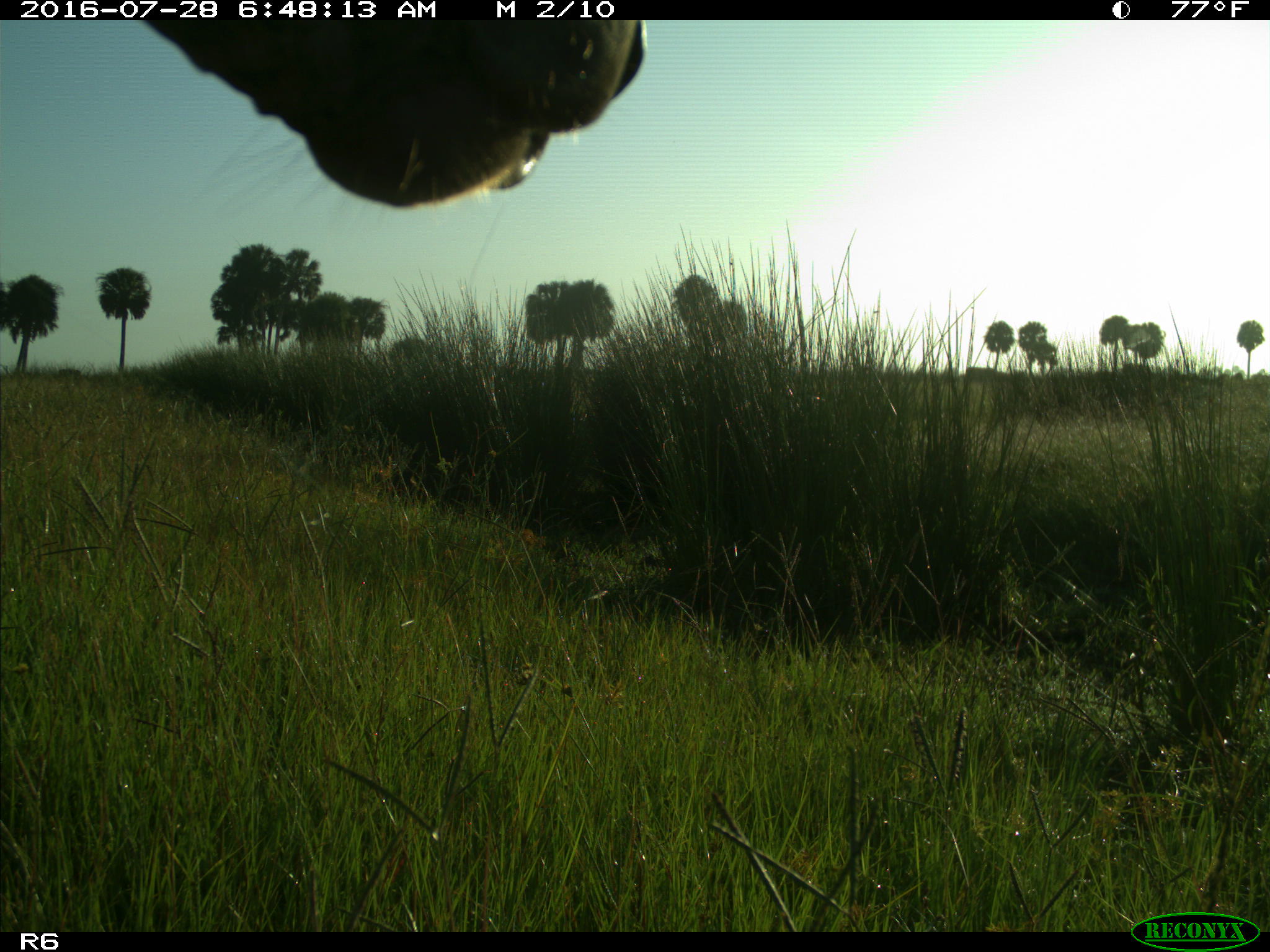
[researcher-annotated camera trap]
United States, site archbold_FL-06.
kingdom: Animalia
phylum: Chordata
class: Mammalia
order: Artiodactyla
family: Bovidae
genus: Bos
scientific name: Bos taurus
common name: domestic cow